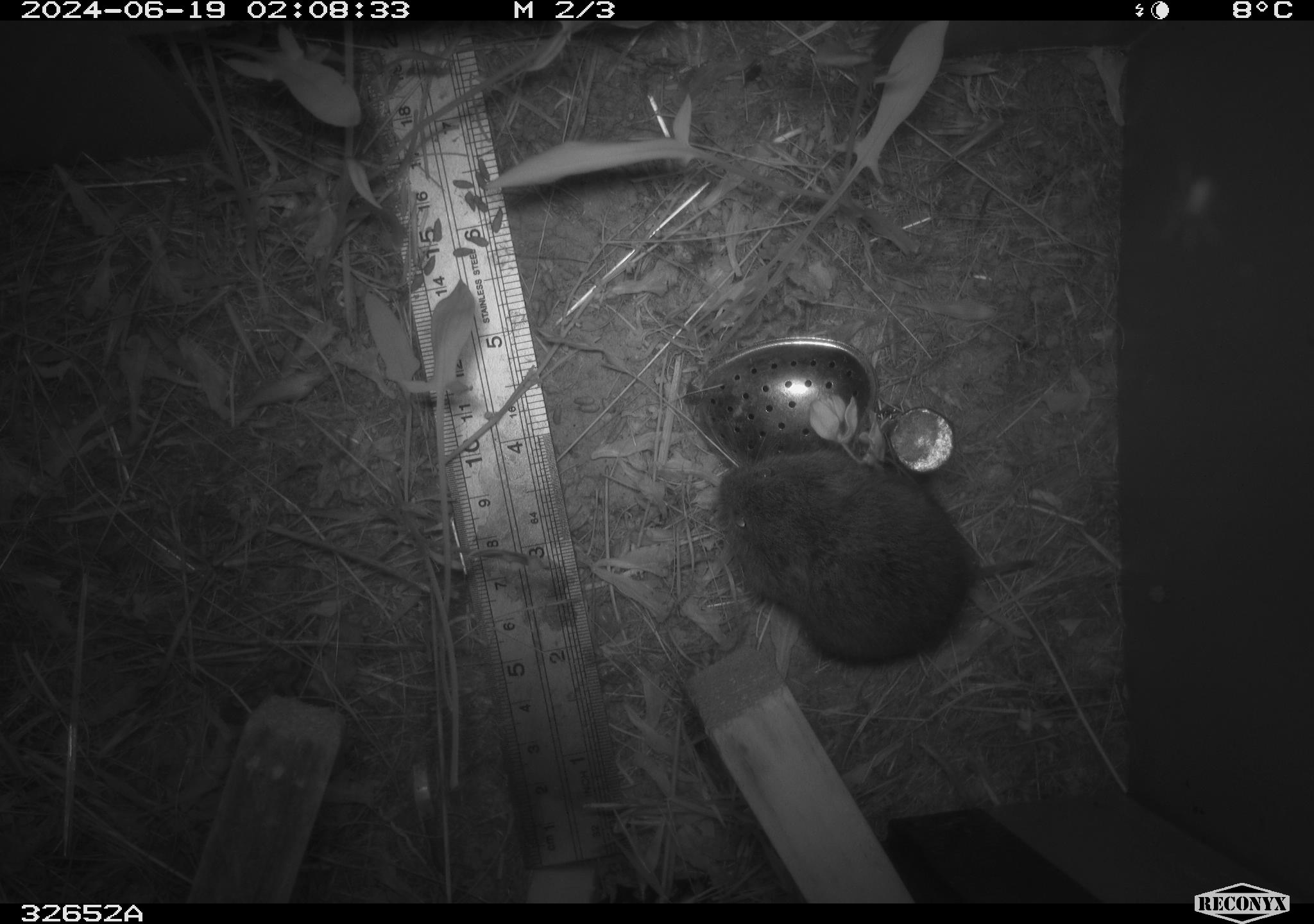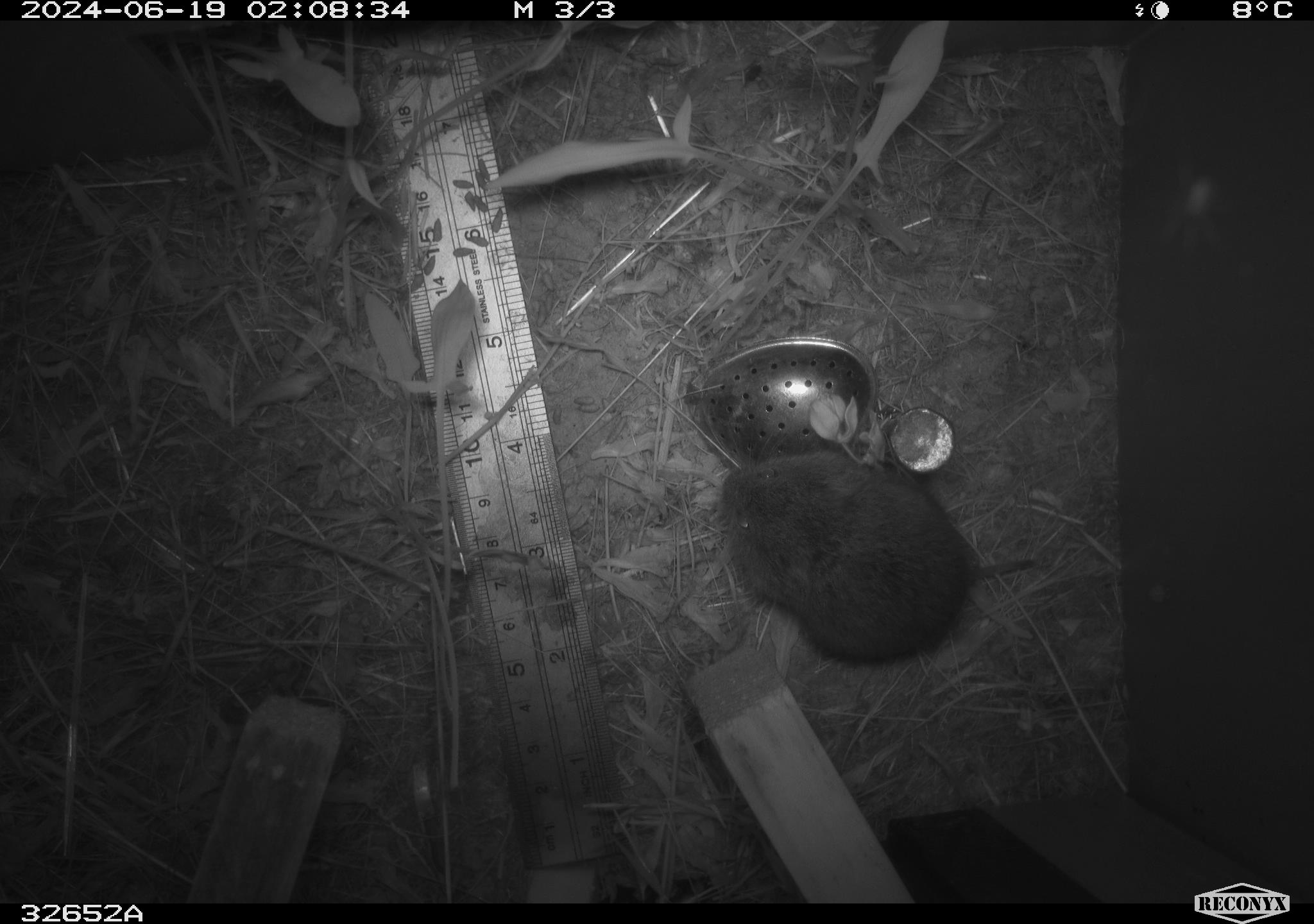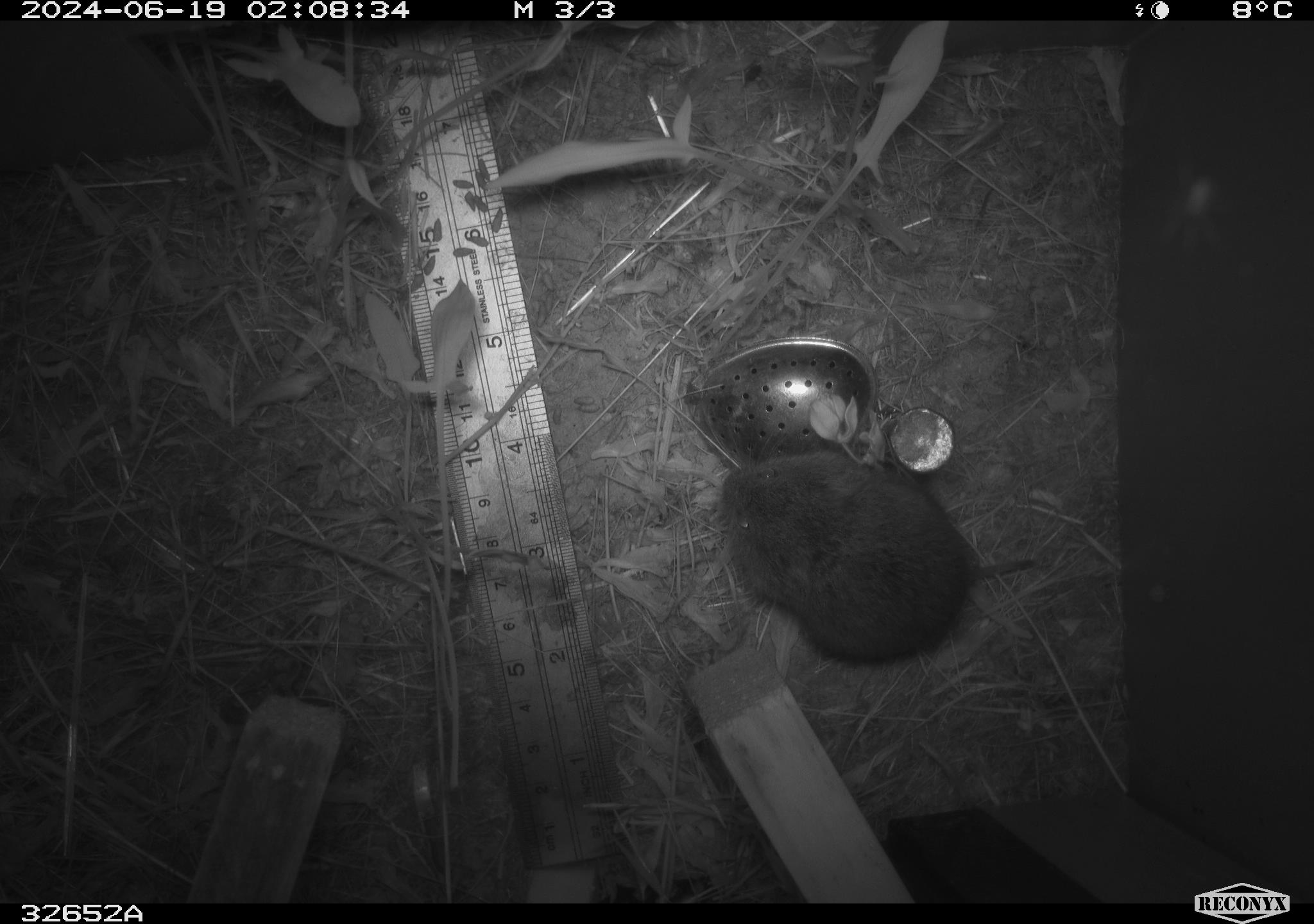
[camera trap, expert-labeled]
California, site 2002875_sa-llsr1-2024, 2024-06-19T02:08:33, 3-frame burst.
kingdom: Animalia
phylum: Chordata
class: Mammalia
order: Rodentia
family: Cricetidae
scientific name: Arvicolinae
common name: voles, lemmings, and muskrats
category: arvicolinae subfamily